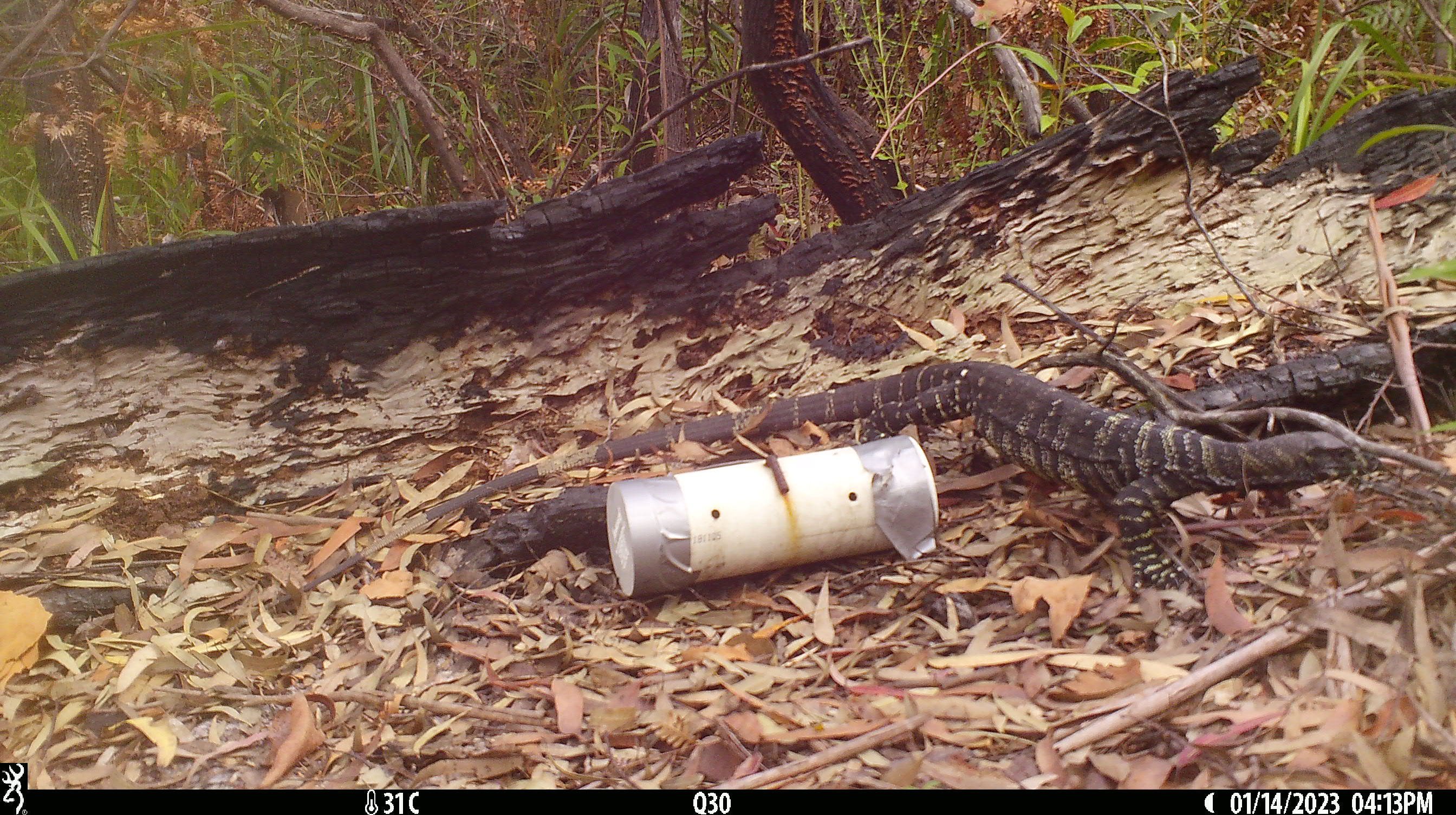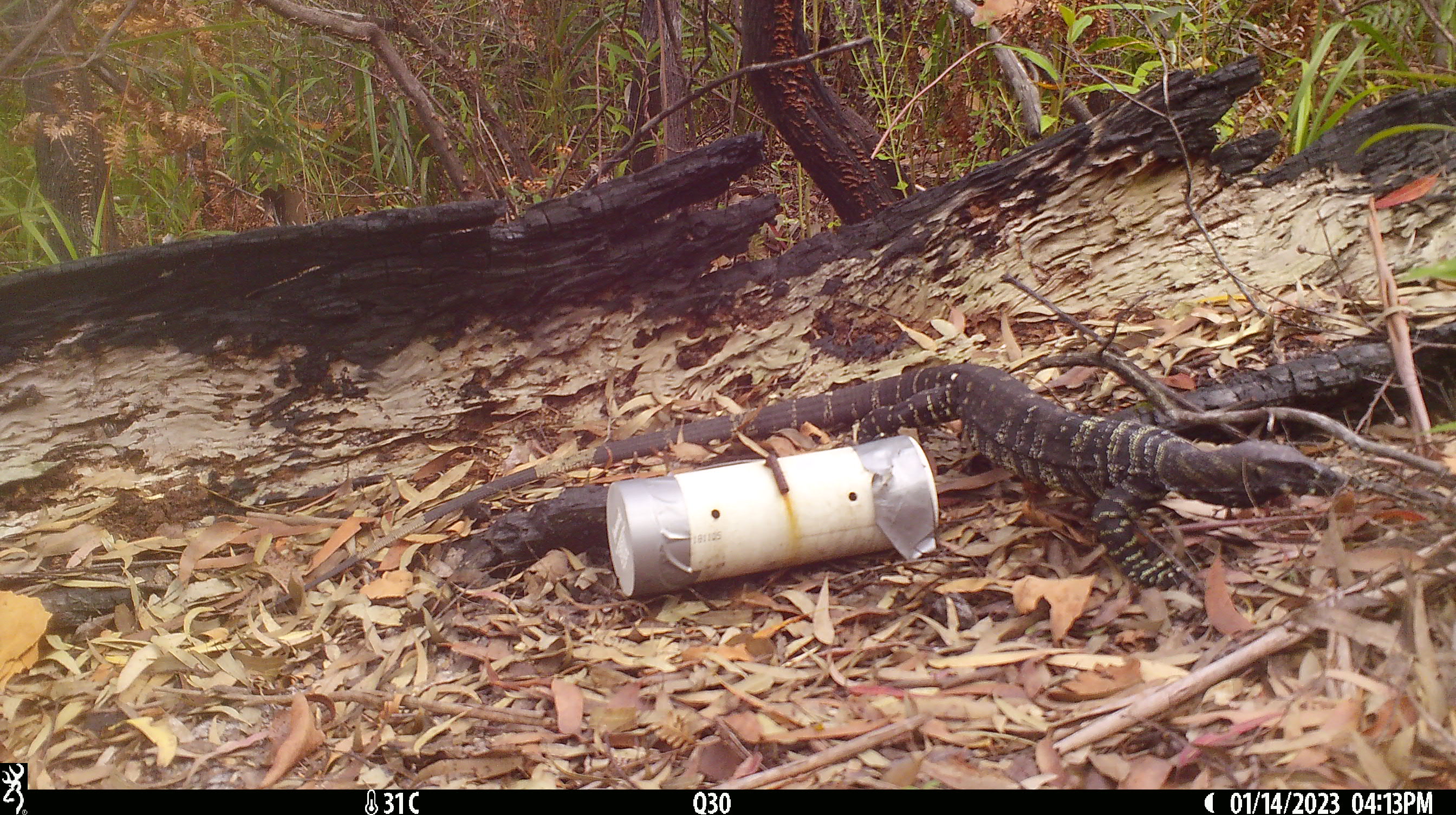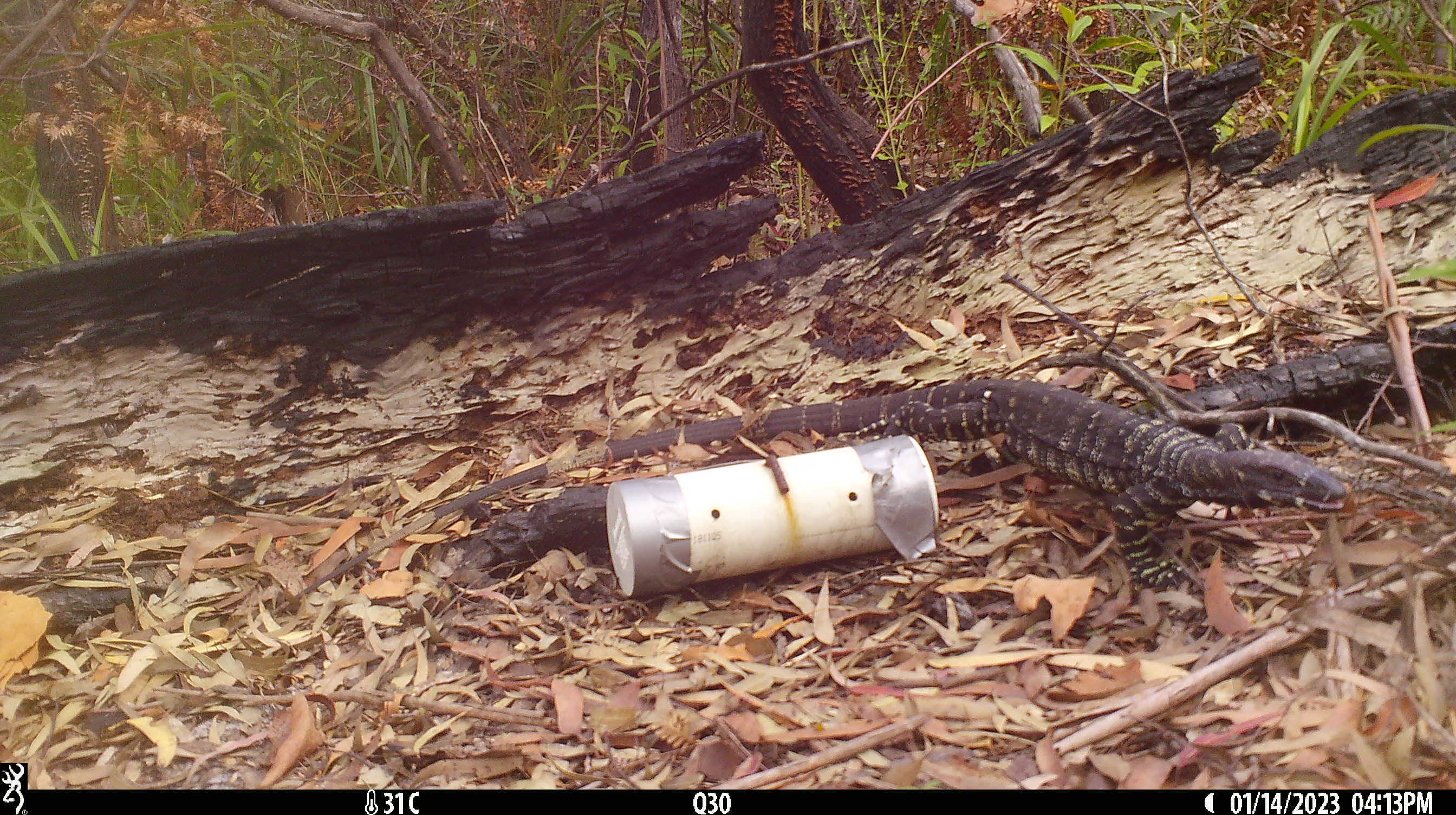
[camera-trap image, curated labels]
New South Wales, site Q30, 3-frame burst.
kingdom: Animalia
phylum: Chordata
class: Reptilia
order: Squamata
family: Varanidae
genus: Varanus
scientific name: Varanus varius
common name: lace monitor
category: goanna